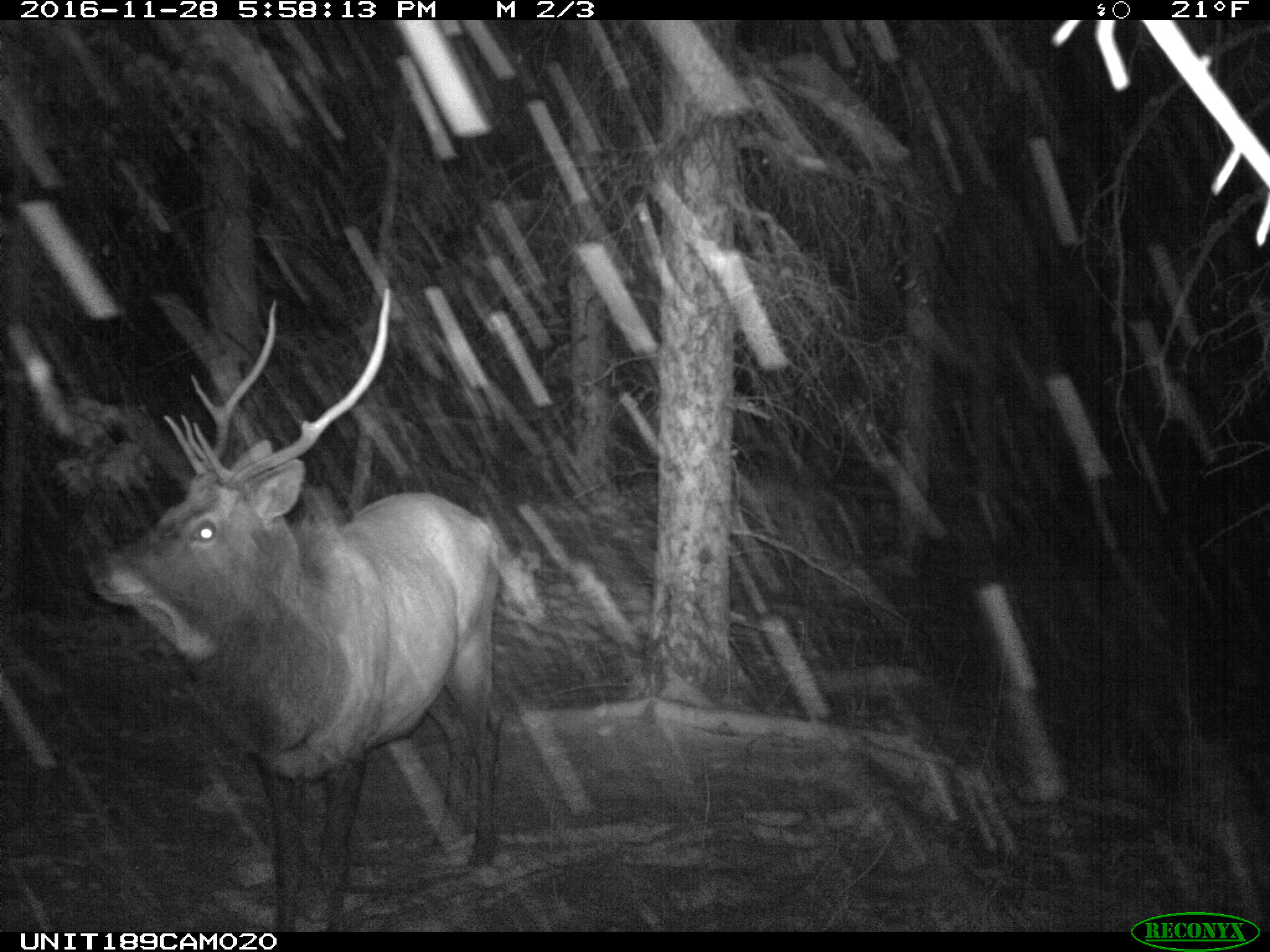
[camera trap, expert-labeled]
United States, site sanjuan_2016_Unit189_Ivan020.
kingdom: Animalia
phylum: Chordata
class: Mammalia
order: Artiodactyla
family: Cervidae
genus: Cervus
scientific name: Cervus elaphus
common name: red deer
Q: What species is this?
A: Cervus elaphus (red deer).